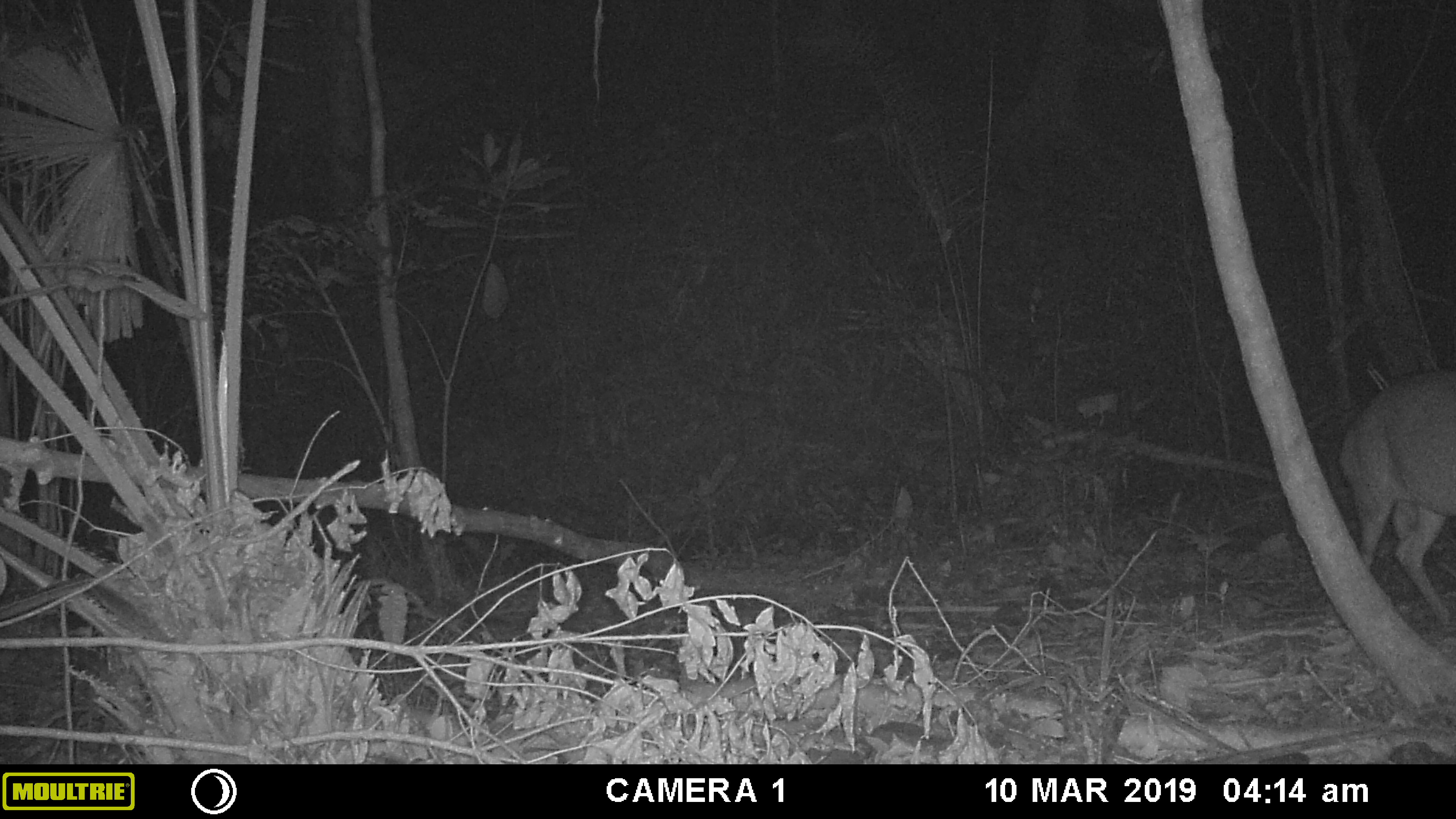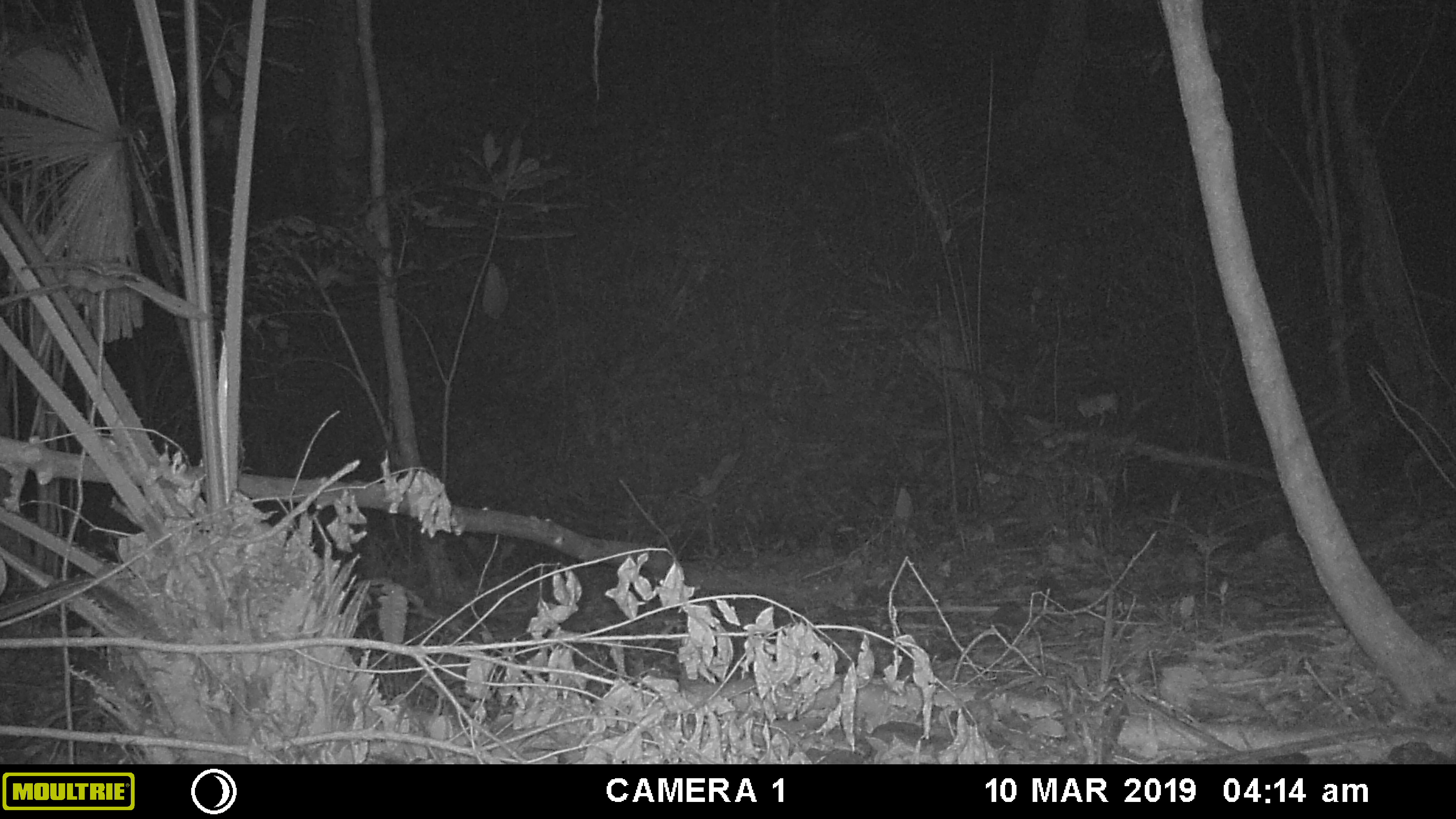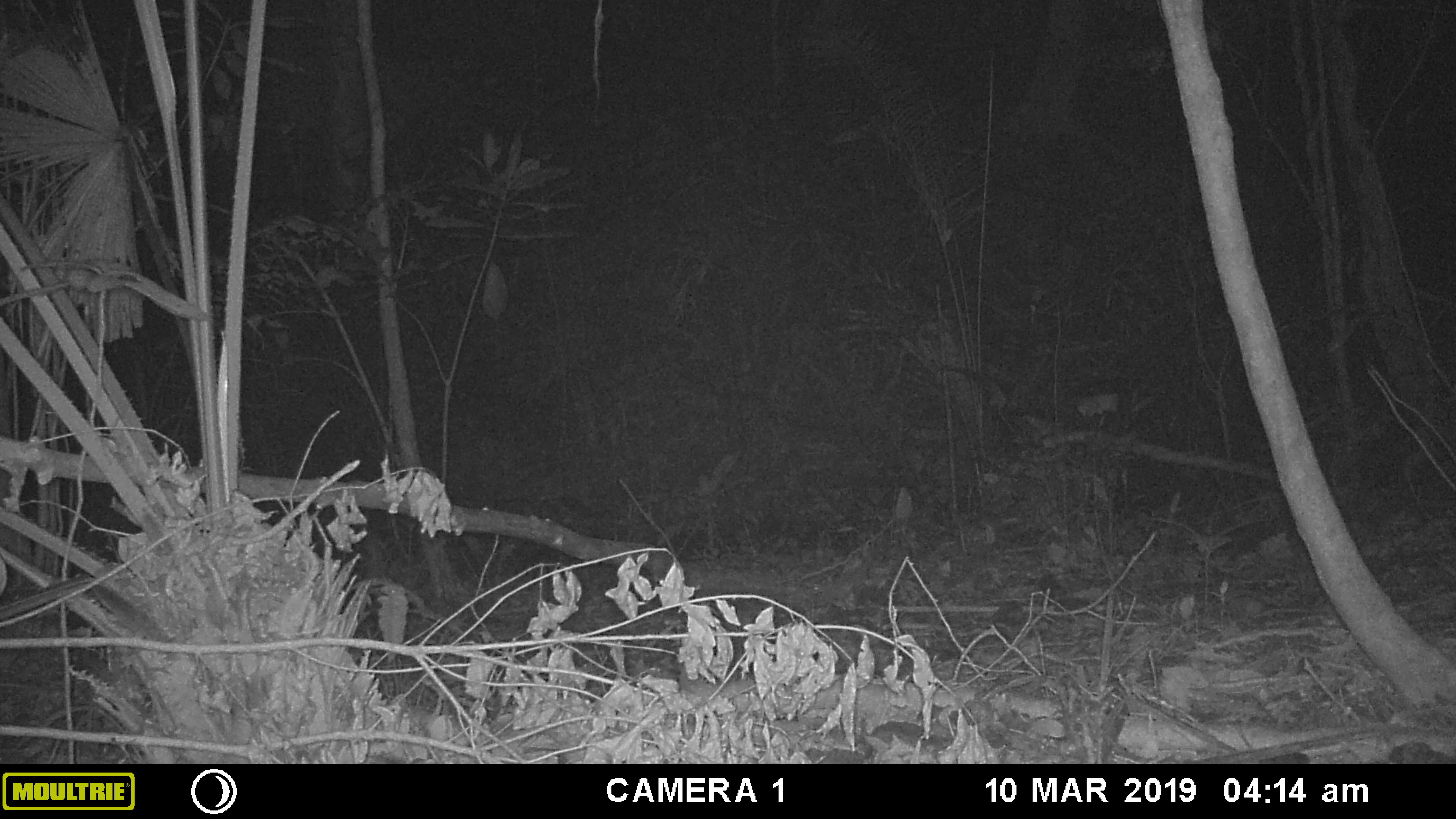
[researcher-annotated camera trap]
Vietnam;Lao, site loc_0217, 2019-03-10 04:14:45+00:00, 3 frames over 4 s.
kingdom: Animalia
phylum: Chordata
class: Mammalia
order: Artiodactyla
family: Cervidae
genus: Muntiacus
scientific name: Muntiacus vuquangensis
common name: large-antlered muntjac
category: large antlered muntjac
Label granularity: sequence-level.